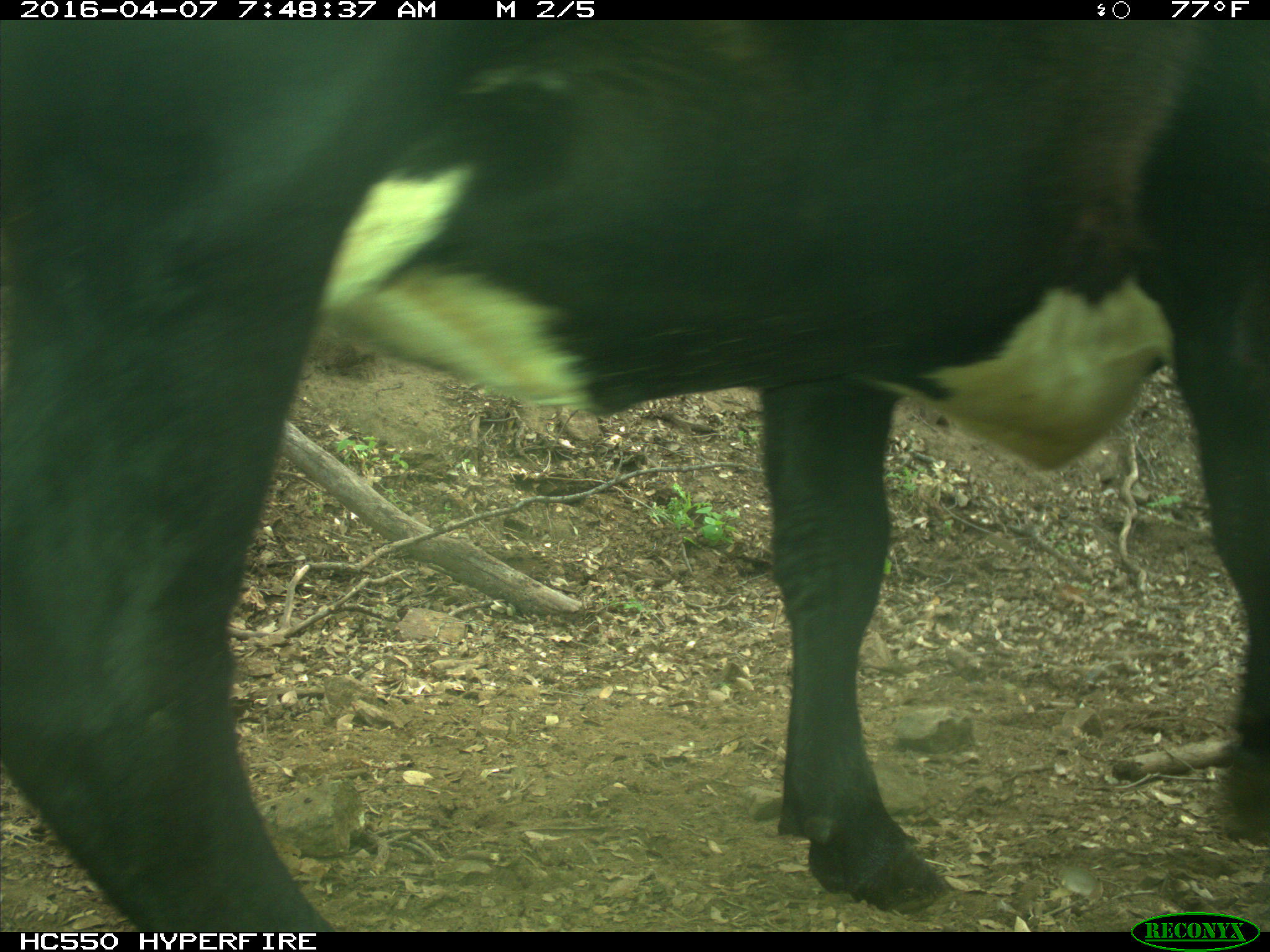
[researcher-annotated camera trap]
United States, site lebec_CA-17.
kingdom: Animalia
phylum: Chordata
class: Mammalia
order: Artiodactyla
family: Bovidae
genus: Bos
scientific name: Bos taurus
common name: domestic cow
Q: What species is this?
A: Bos taurus (domestic cow).